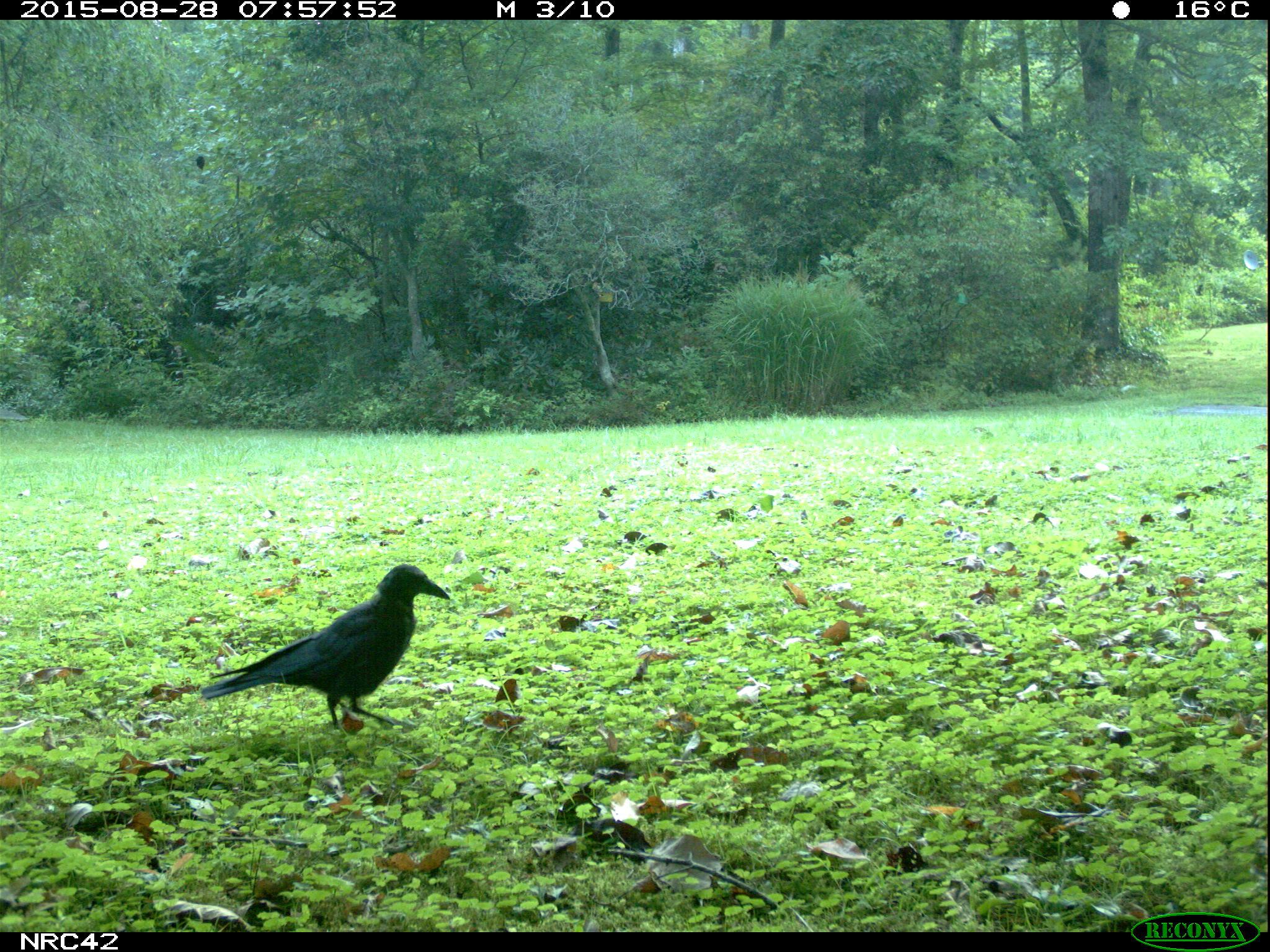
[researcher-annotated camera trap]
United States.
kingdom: Animalia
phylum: Chordata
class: Aves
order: Passeriformes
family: Corvidae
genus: Corvus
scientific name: Corvus brachyrhynchos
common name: american crow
American Crow (Corvus brachyrhynchos).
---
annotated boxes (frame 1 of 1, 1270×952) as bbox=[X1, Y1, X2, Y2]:
American Crow: bbox=[200, 567, 440, 732]